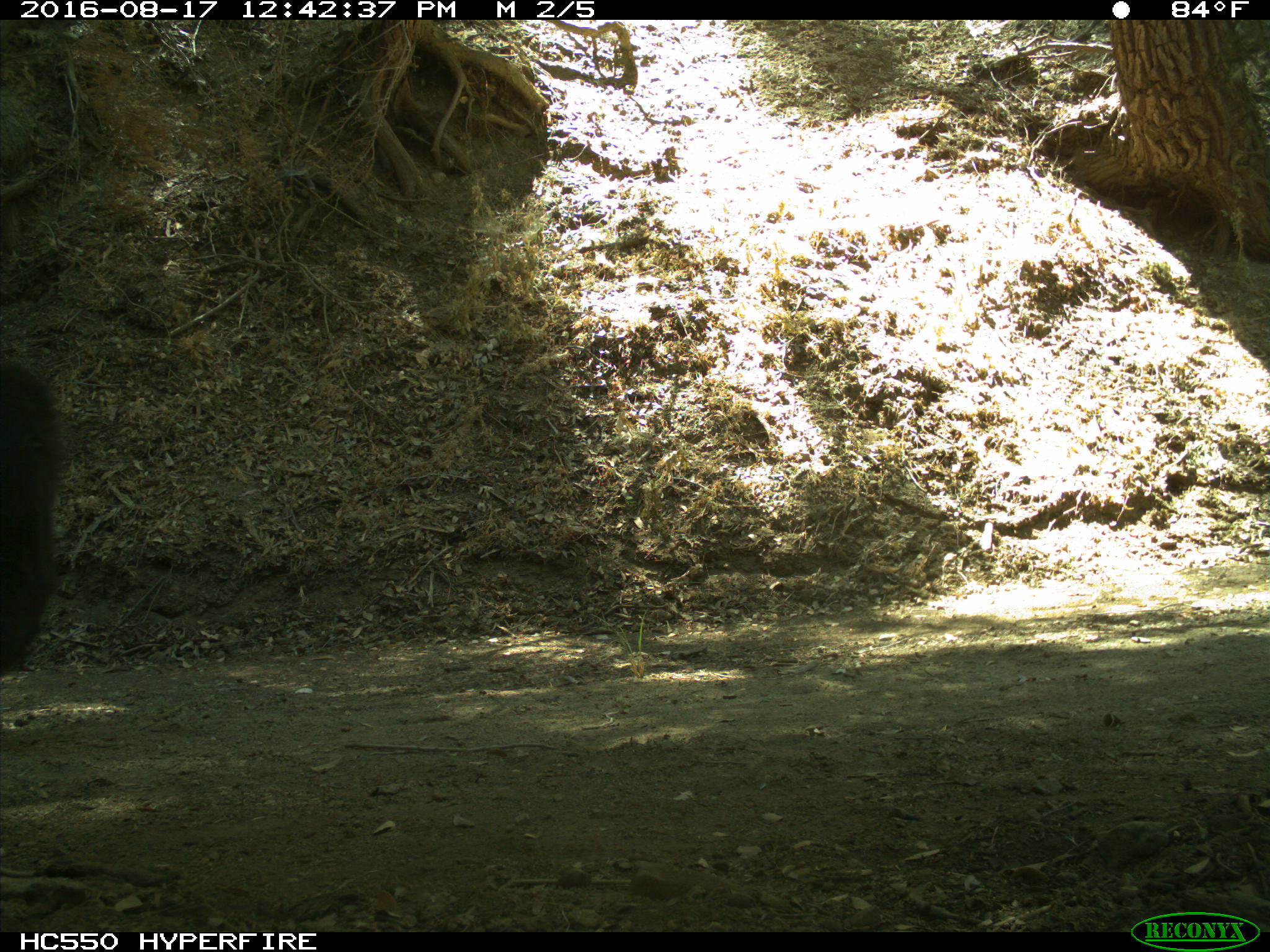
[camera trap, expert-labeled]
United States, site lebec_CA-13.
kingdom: Animalia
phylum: Chordata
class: Mammalia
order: Carnivora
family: Ursidae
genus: Ursus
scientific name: Ursus americanus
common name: american black bear